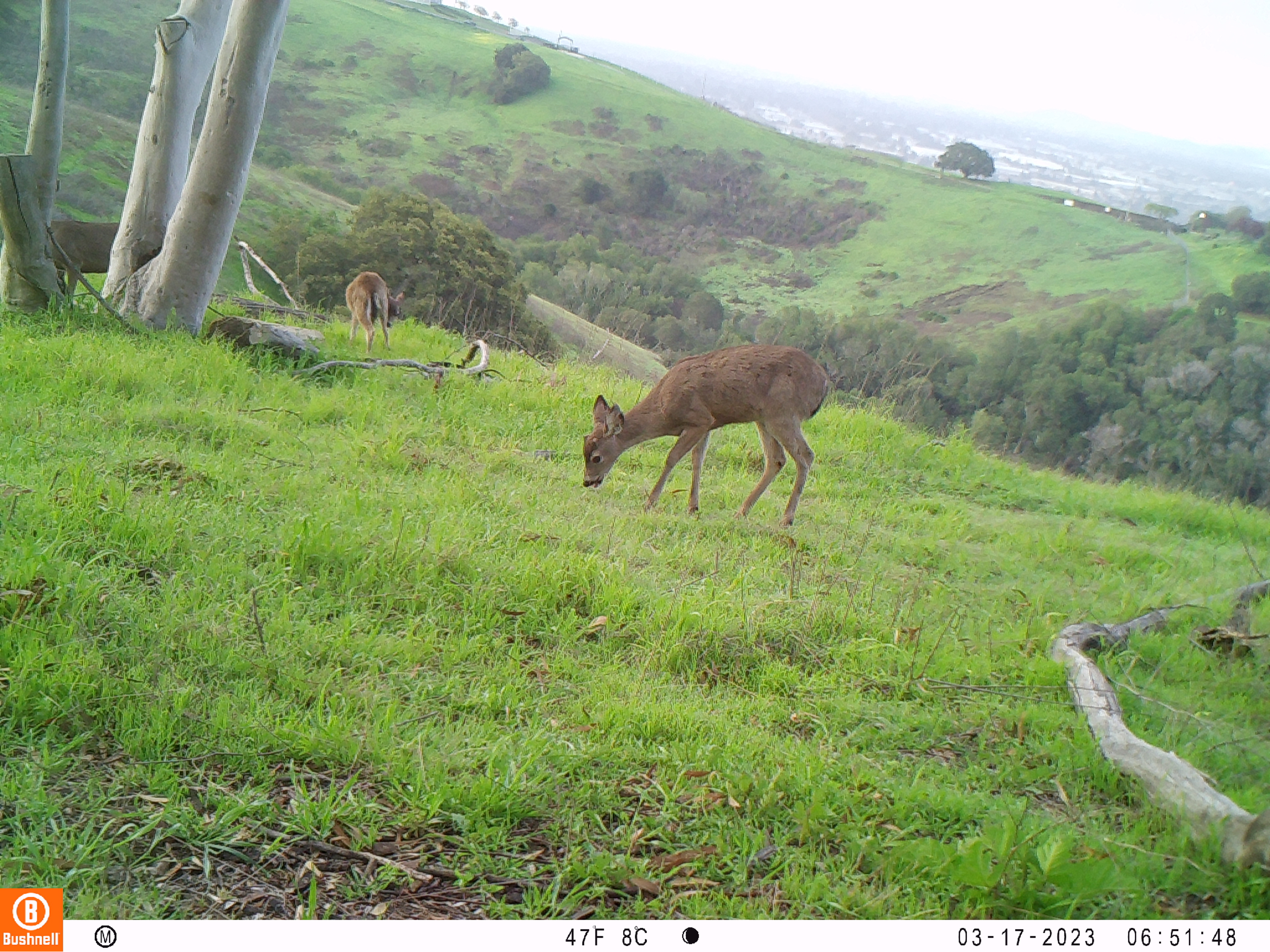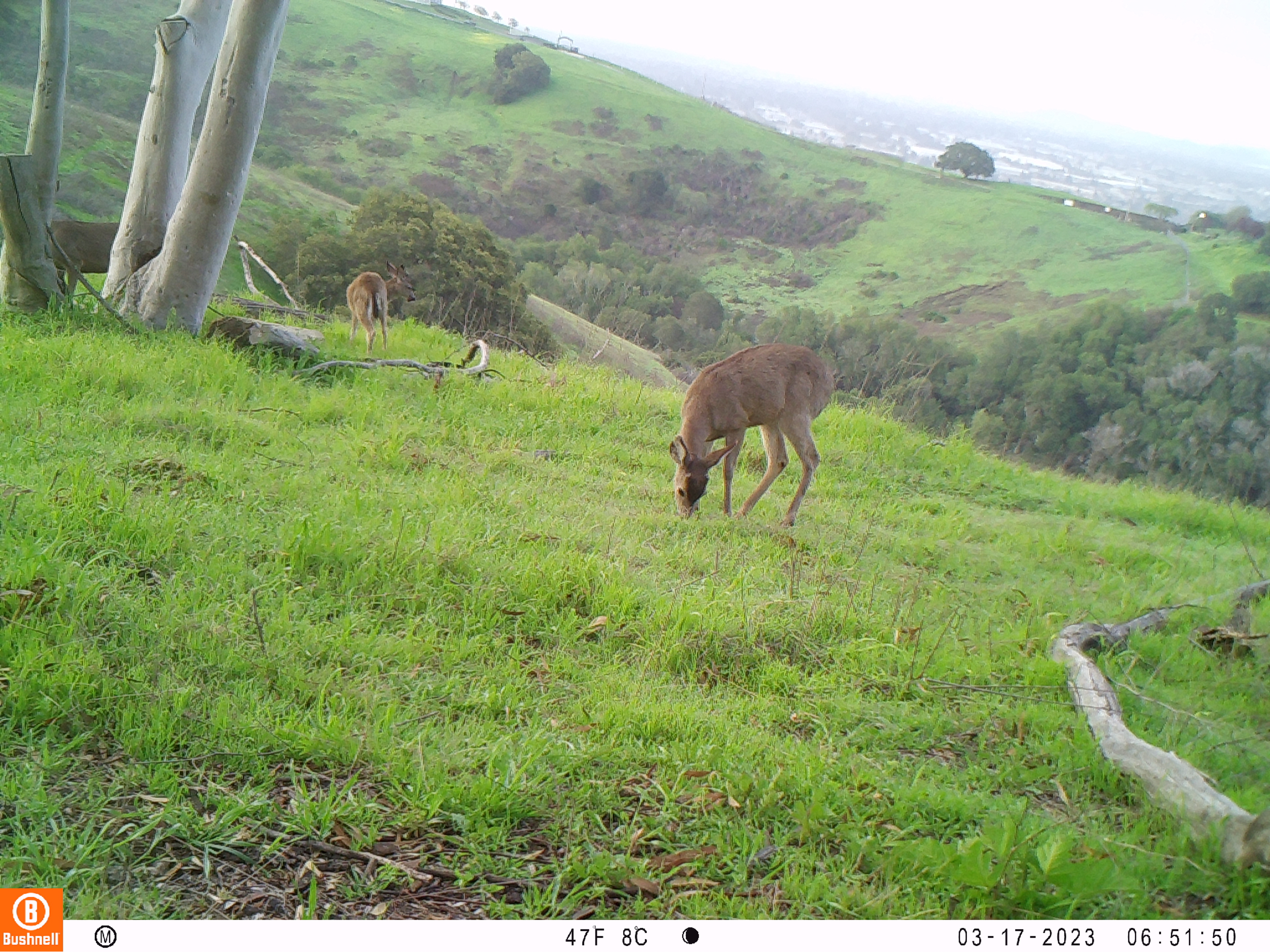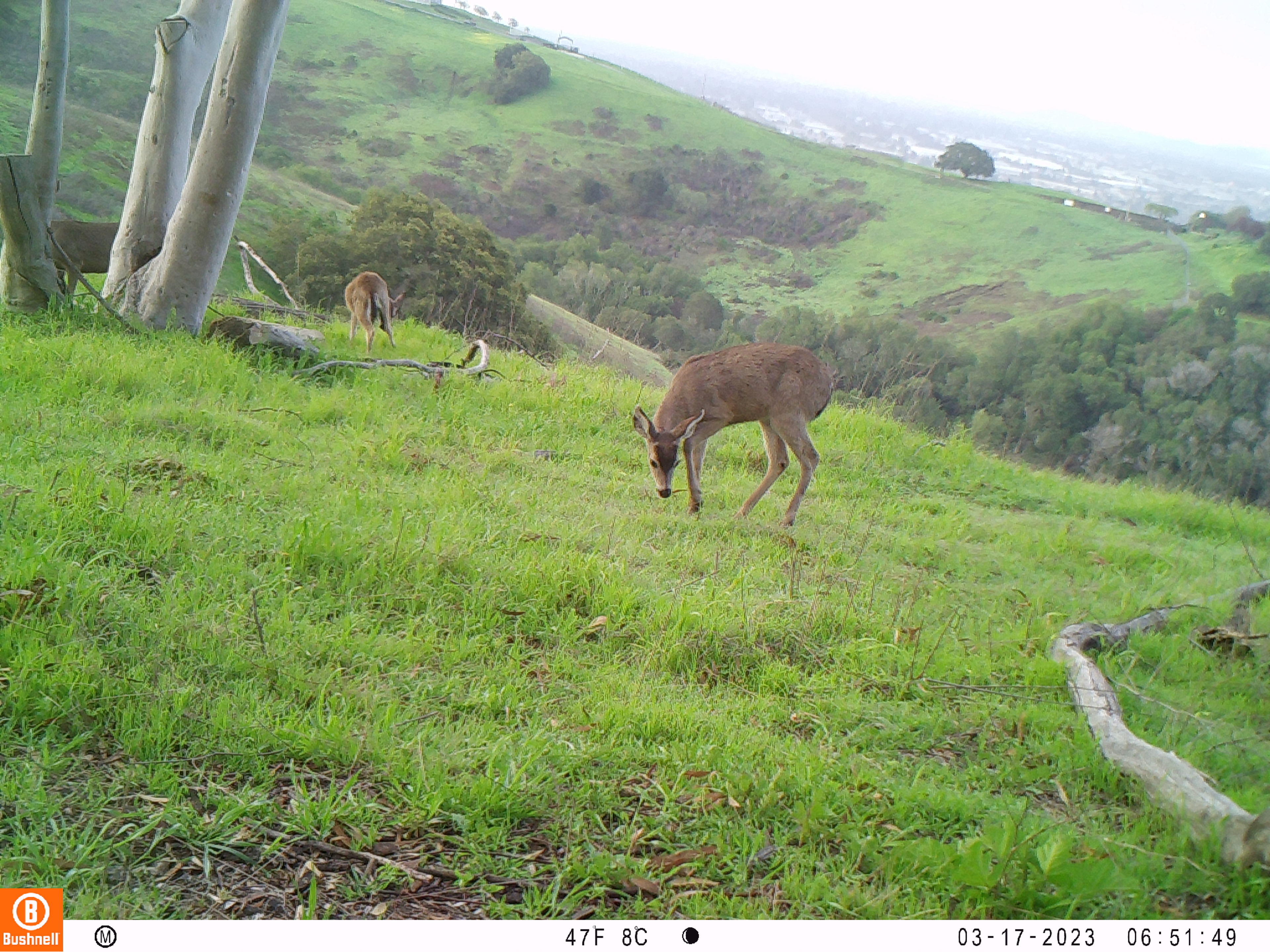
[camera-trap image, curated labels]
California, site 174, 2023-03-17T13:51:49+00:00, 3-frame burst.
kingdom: Animalia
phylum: Chordata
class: Mammalia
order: Artiodactyla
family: Cervidae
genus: Odocoileus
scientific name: Odocoileus hemionus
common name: mule deer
Mule deer (Odocoileus hemionus).